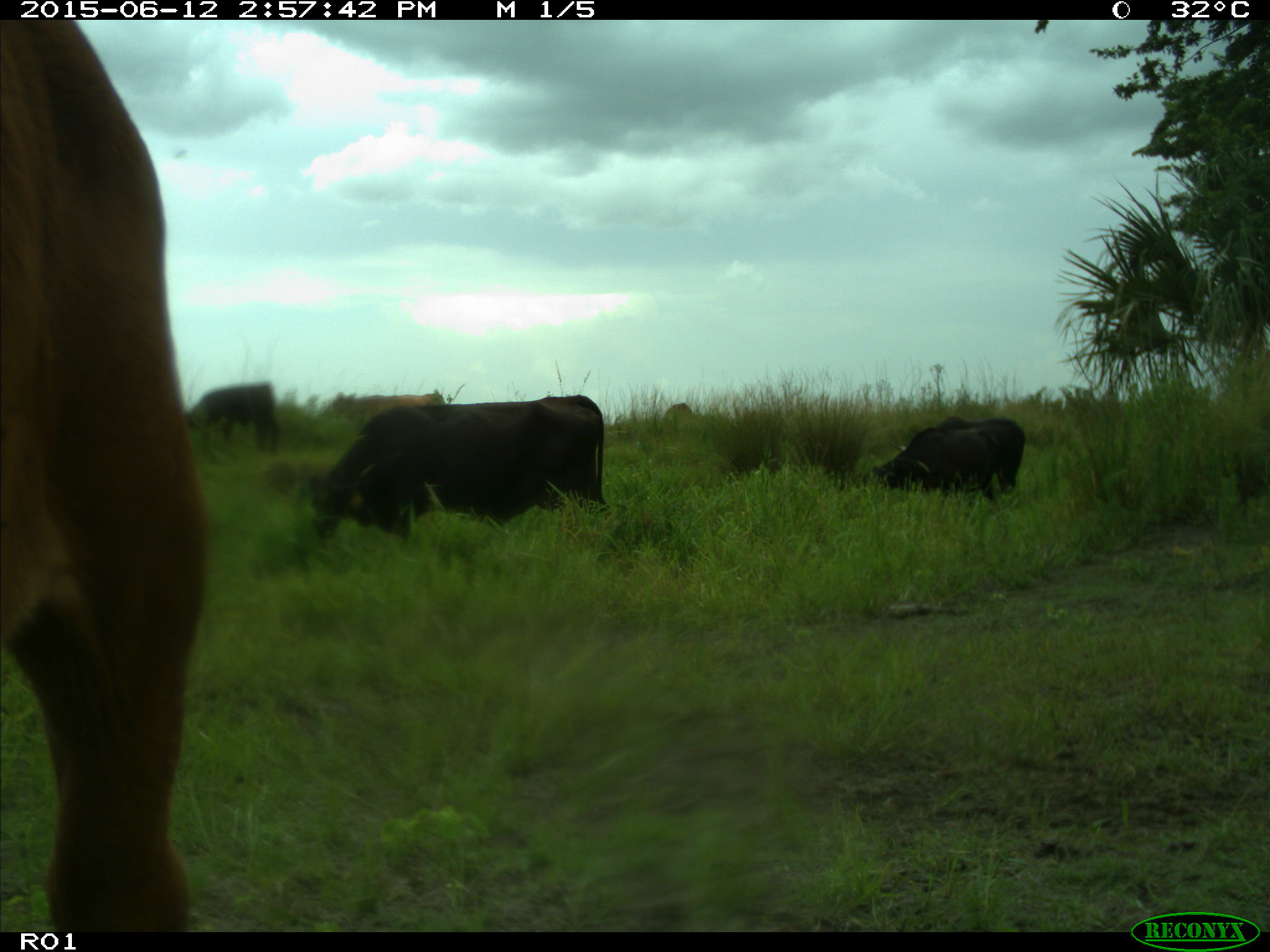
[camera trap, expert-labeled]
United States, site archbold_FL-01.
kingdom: Animalia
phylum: Chordata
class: Mammalia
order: Artiodactyla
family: Bovidae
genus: Bos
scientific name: Bos taurus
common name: domestic cow